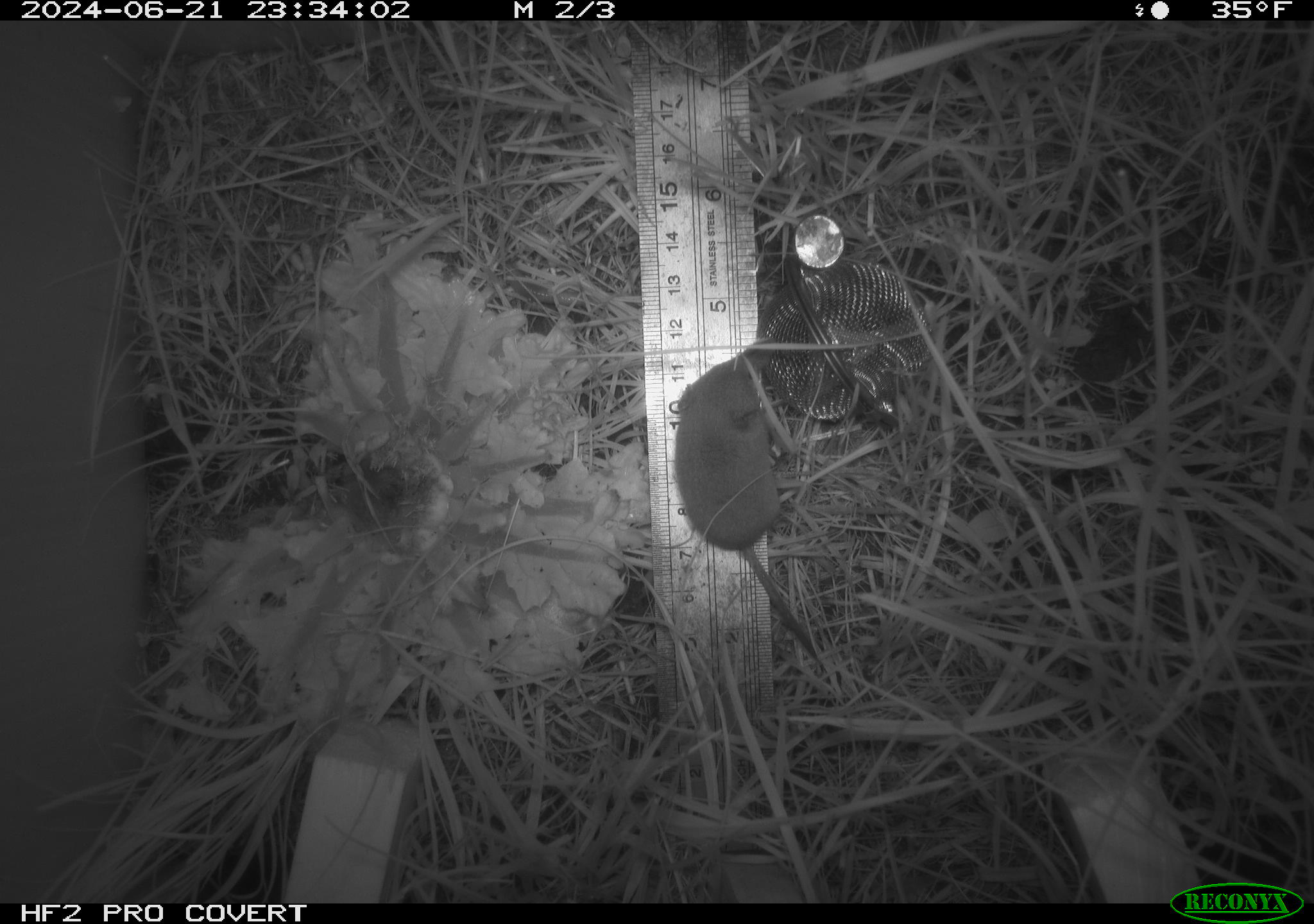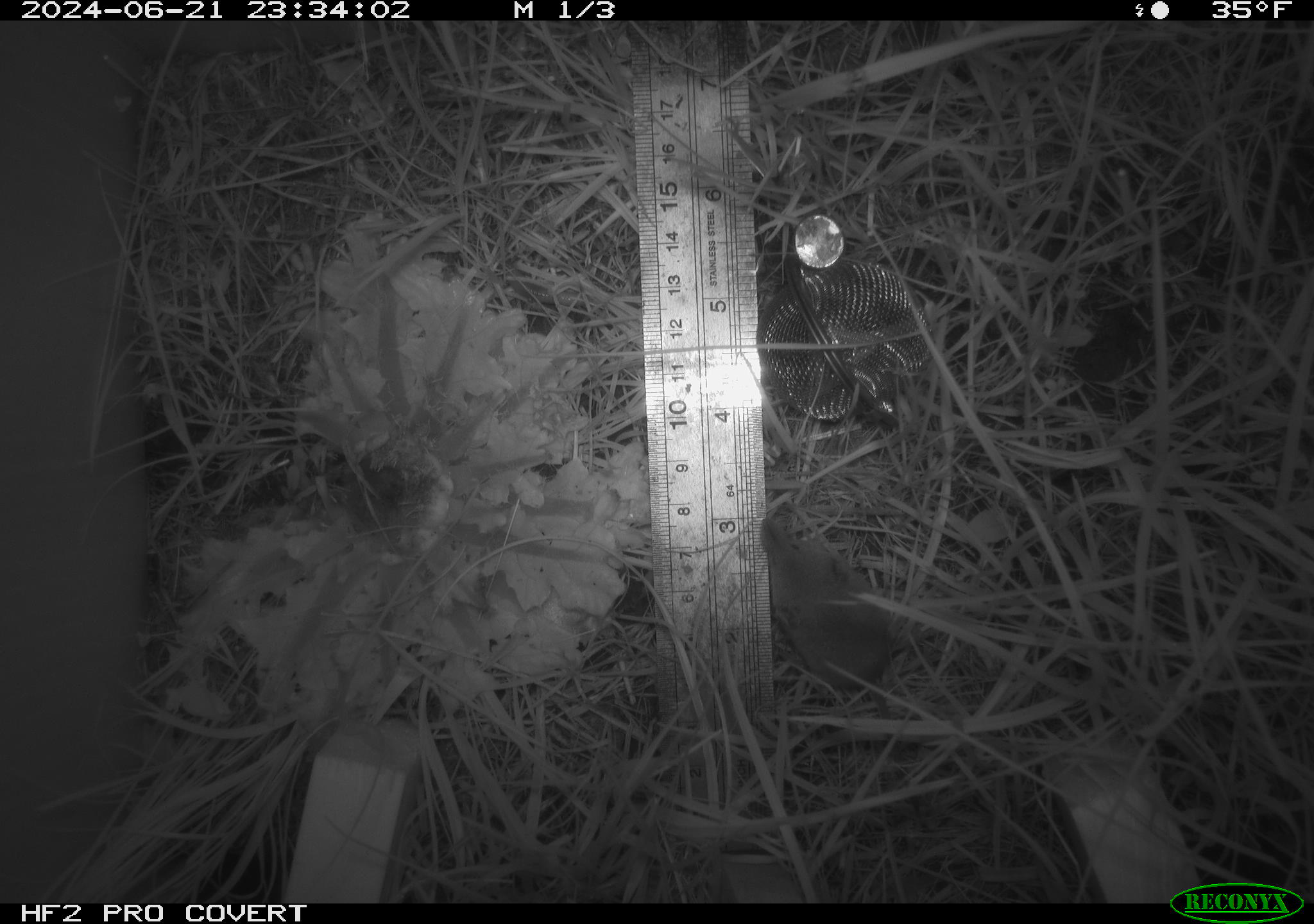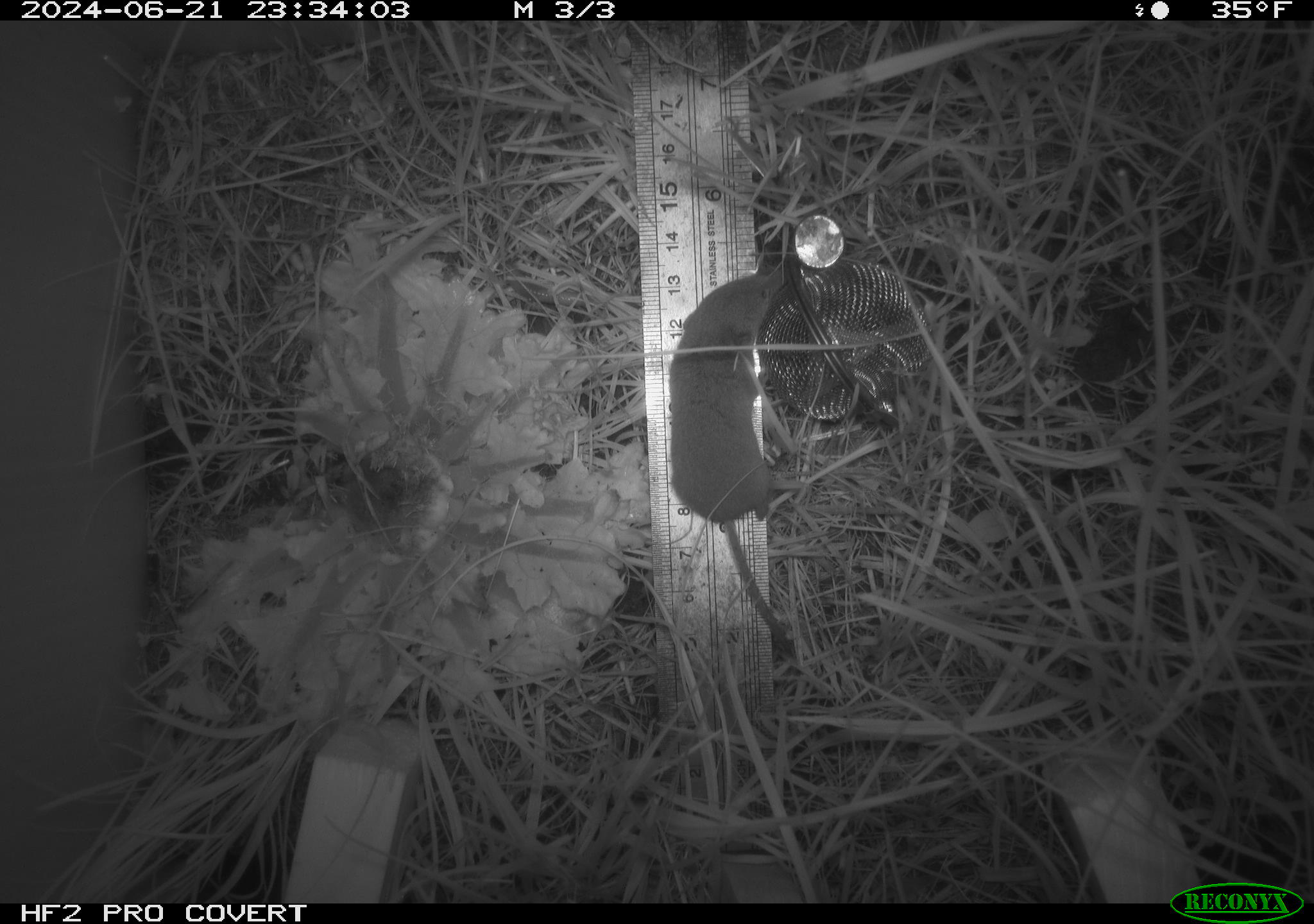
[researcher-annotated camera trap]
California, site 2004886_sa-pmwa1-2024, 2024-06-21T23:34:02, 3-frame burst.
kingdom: Animalia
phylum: Chordata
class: Mammalia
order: Eulipotyphla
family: Soricidae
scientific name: Soricidae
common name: shrews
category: soricidae family